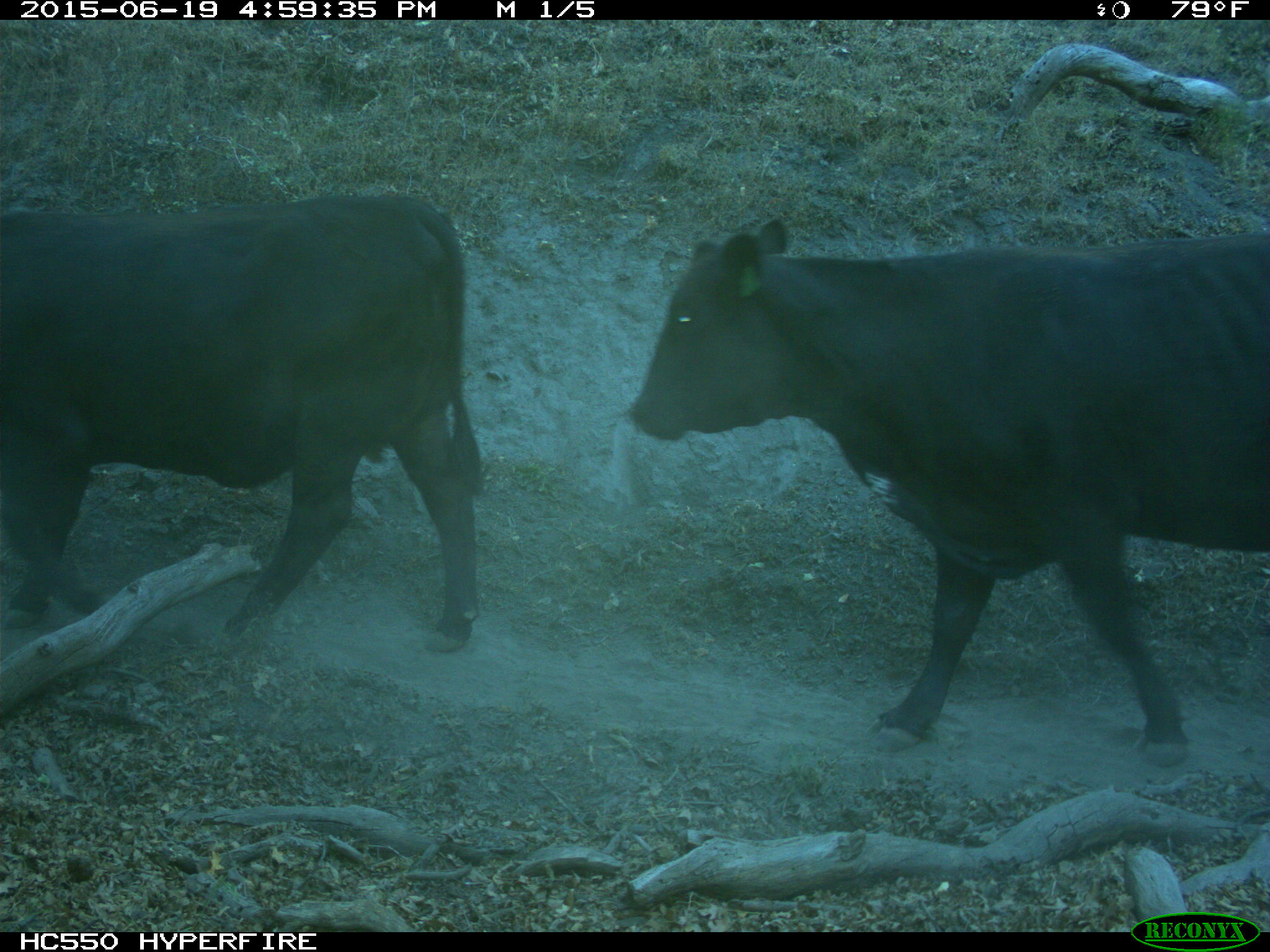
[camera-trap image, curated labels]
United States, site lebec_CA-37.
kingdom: Animalia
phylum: Chordata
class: Mammalia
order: Artiodactyla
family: Bovidae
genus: Bos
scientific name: Bos taurus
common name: domestic cow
Bos taurus (domestic cow).